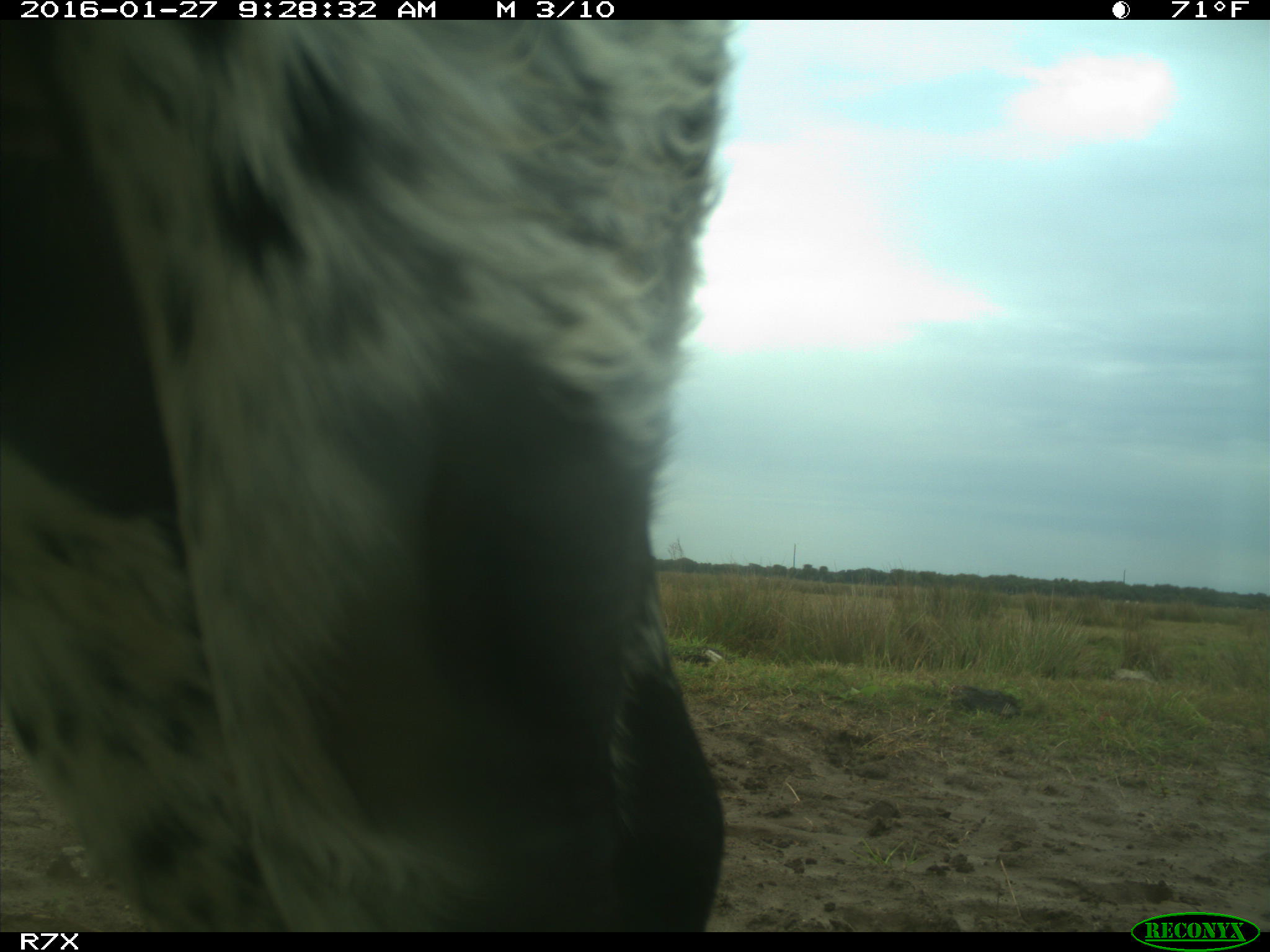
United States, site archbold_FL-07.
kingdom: Animalia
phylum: Chordata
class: Mammalia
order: Artiodactyla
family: Bovidae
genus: Bos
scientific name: Bos taurus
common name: domestic cow